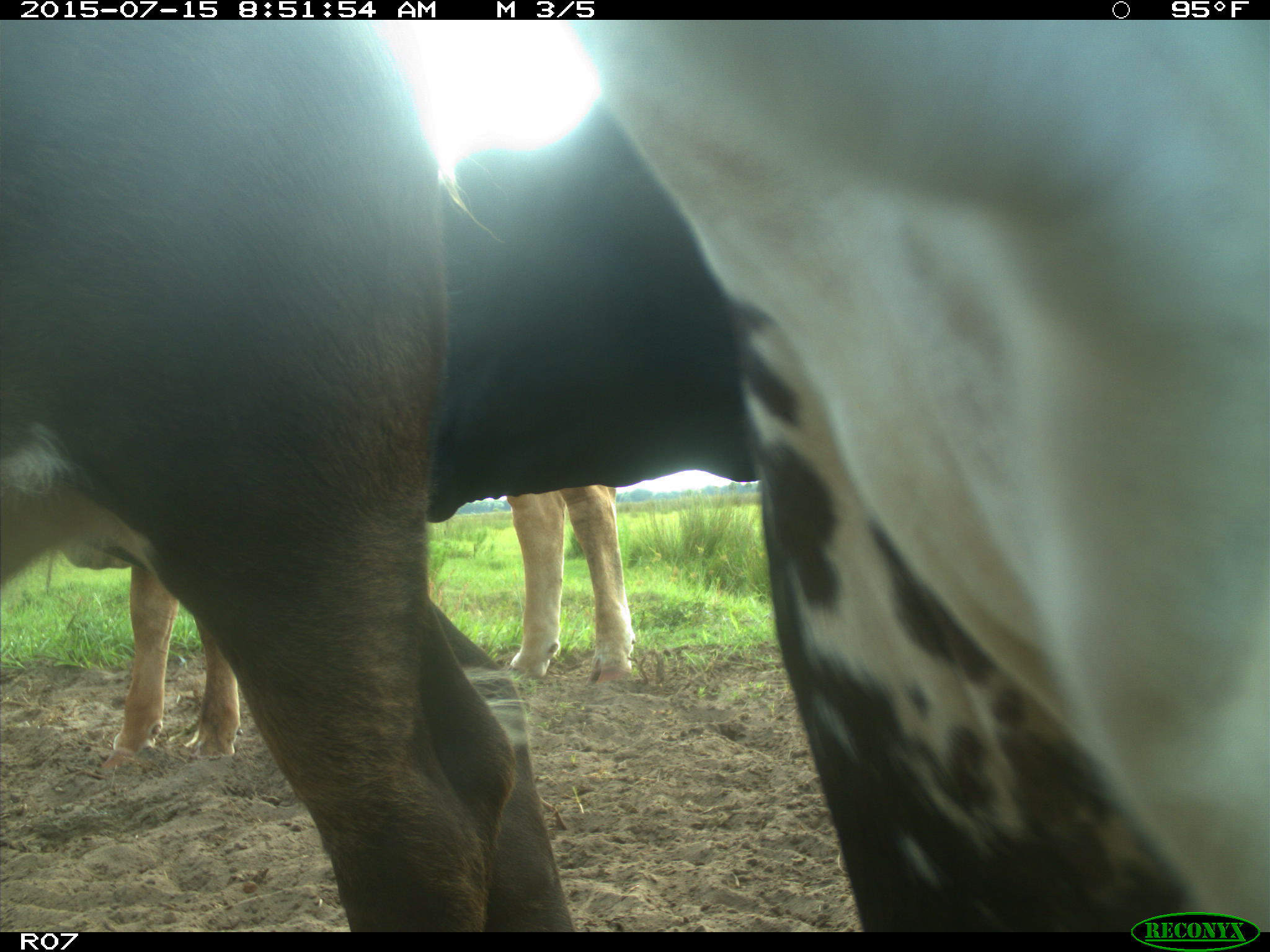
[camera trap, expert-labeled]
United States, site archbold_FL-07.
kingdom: Animalia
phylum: Chordata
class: Mammalia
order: Artiodactyla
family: Bovidae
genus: Bos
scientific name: Bos taurus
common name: domestic cow